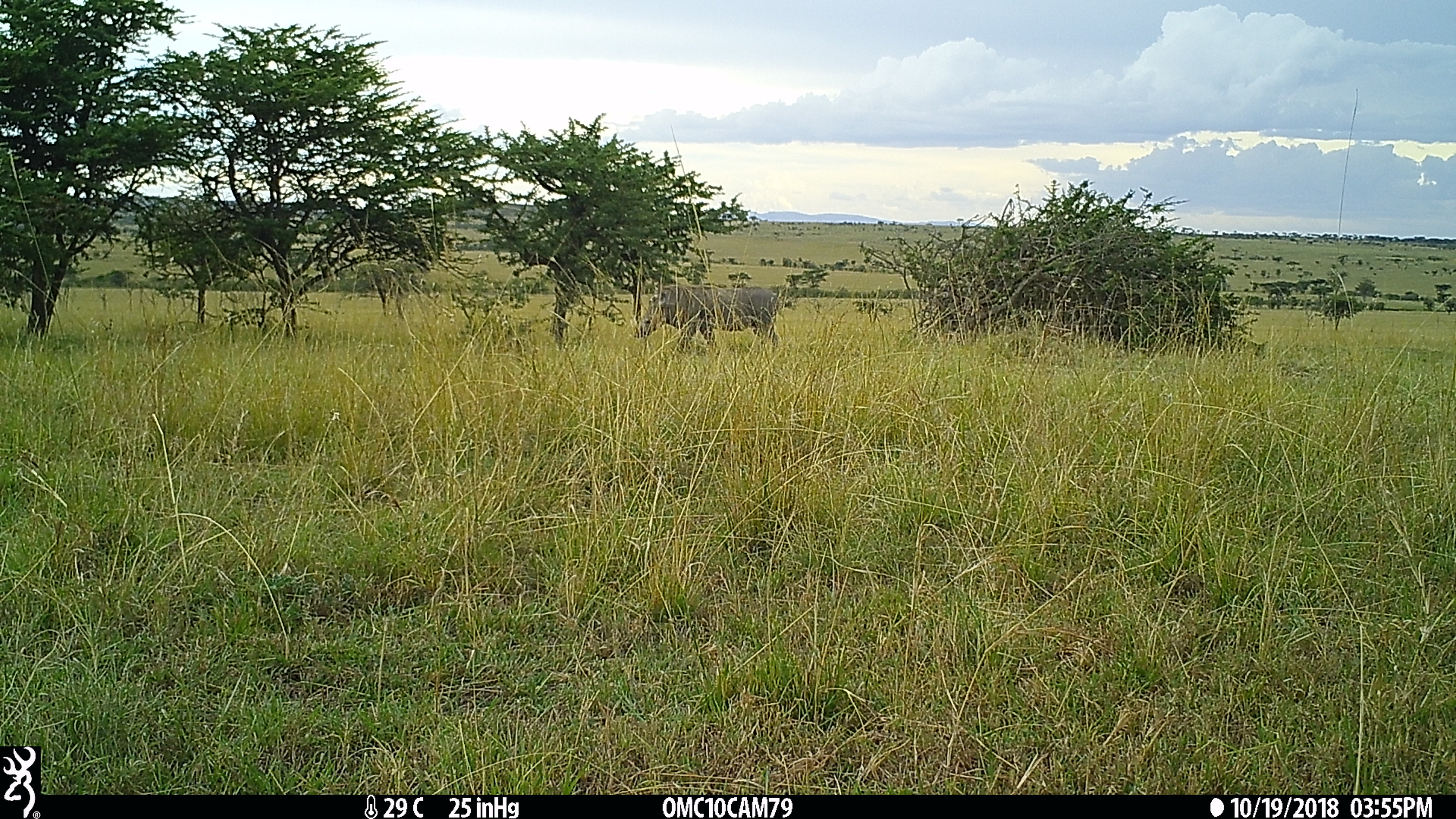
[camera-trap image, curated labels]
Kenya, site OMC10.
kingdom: Animalia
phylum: Chordata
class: Mammalia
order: Artiodactyla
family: Suidae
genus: Phacochoerus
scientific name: Phacochoerus africanus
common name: common warthog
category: warthog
Warthog (common warthog) (Phacochoerus africanus).